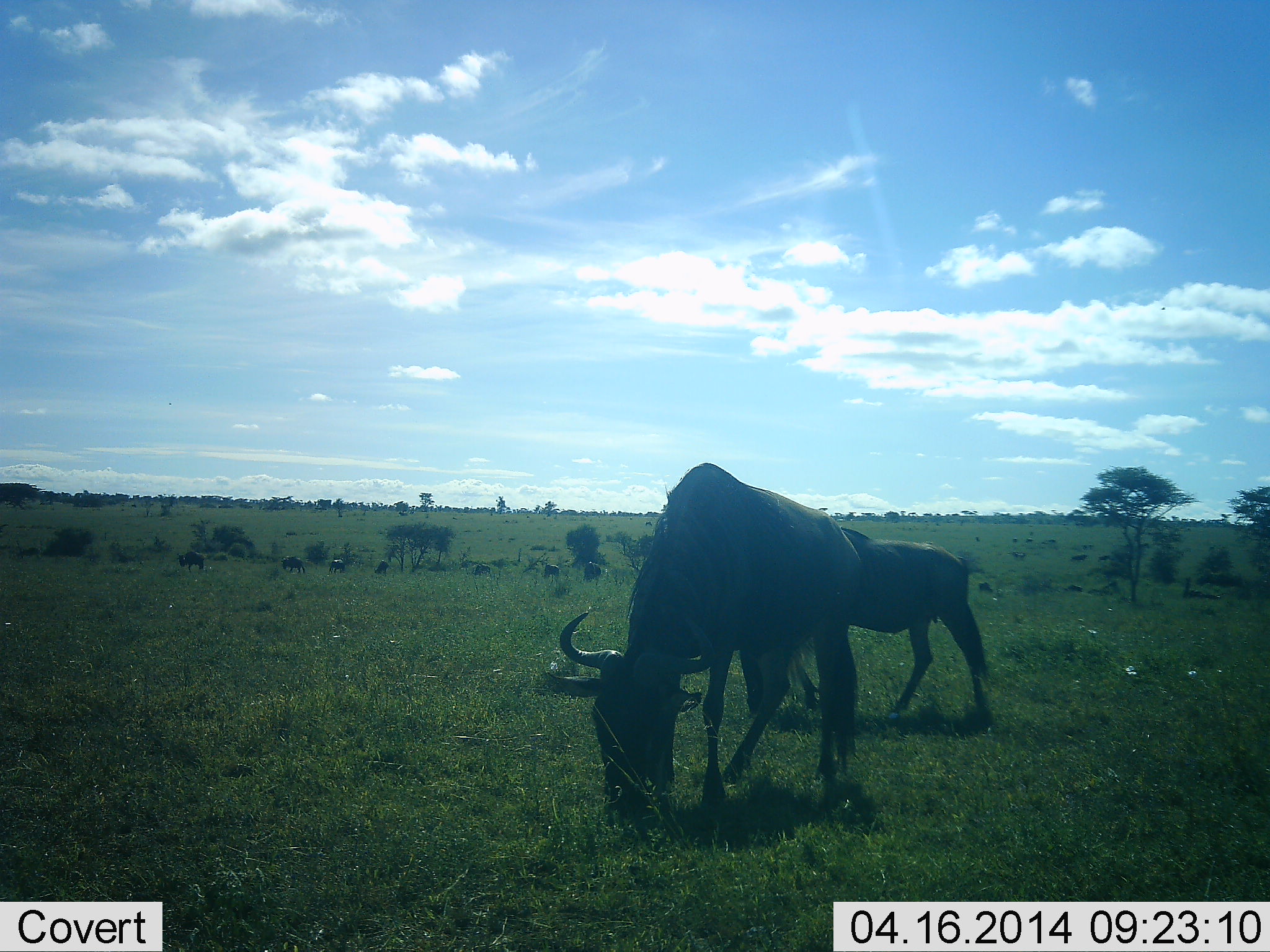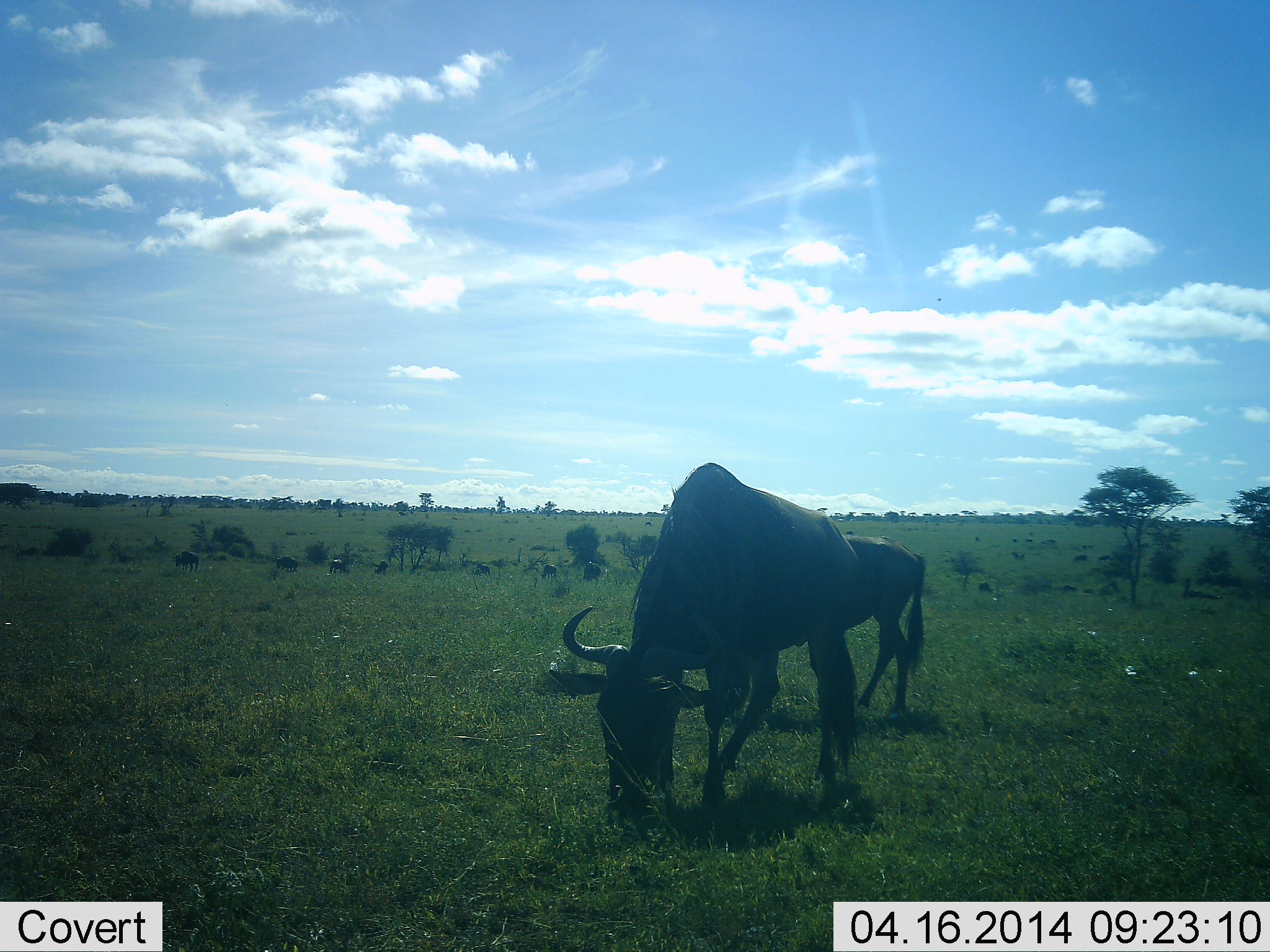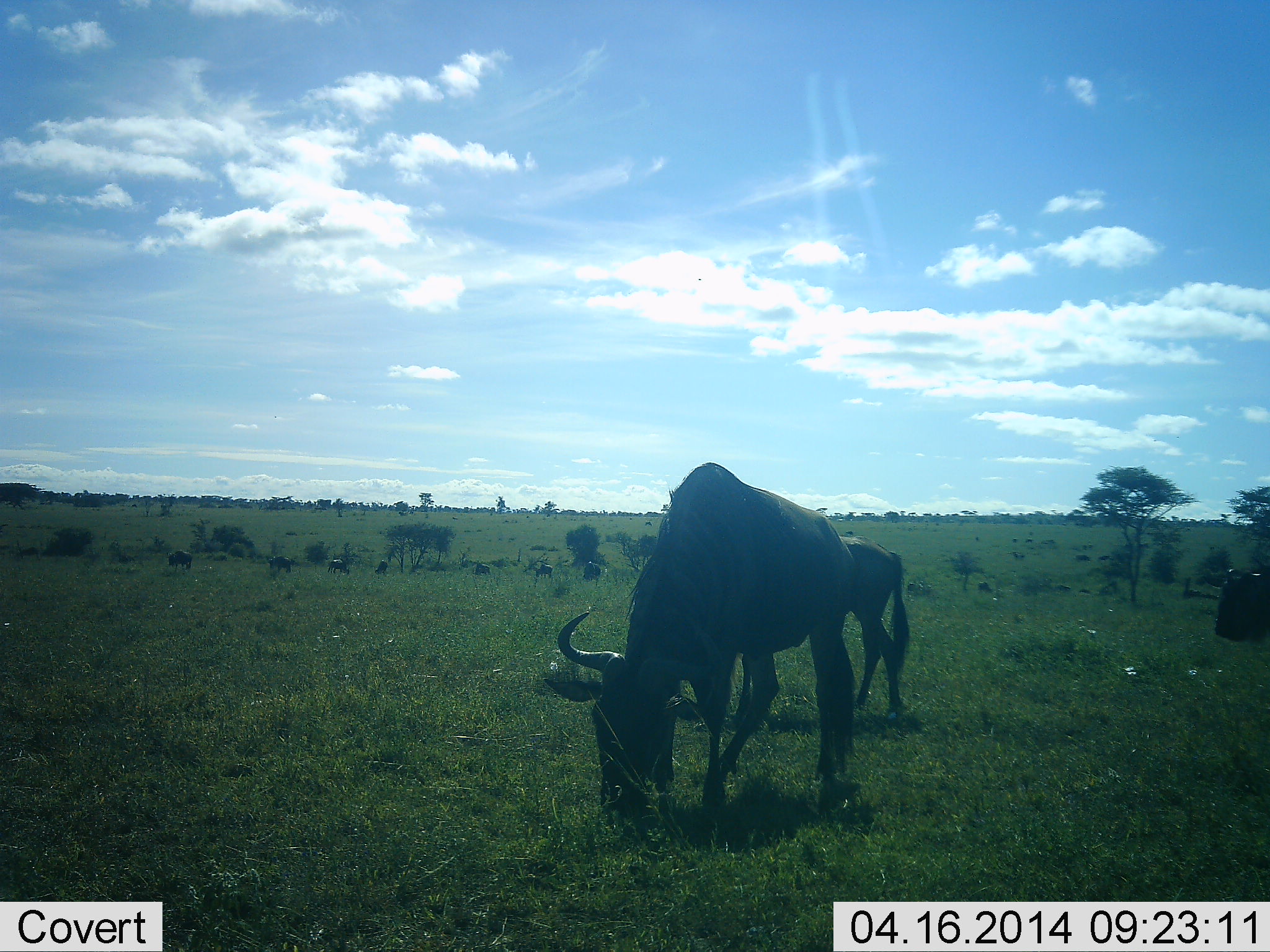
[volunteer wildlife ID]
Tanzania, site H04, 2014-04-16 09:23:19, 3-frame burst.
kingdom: Animalia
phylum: Chordata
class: Mammalia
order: Artiodactyla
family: Bovidae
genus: Connochaetes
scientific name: Connochaetes taurinus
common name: blue wildebeest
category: wildebeest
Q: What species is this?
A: Wildebeest (blue wildebeest) (Connochaetes taurinus).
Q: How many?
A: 9.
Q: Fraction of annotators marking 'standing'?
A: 30%.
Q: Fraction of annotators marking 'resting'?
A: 0%.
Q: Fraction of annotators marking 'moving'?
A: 40%.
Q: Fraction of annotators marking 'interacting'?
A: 0%.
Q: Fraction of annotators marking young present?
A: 10%.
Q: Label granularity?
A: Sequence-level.